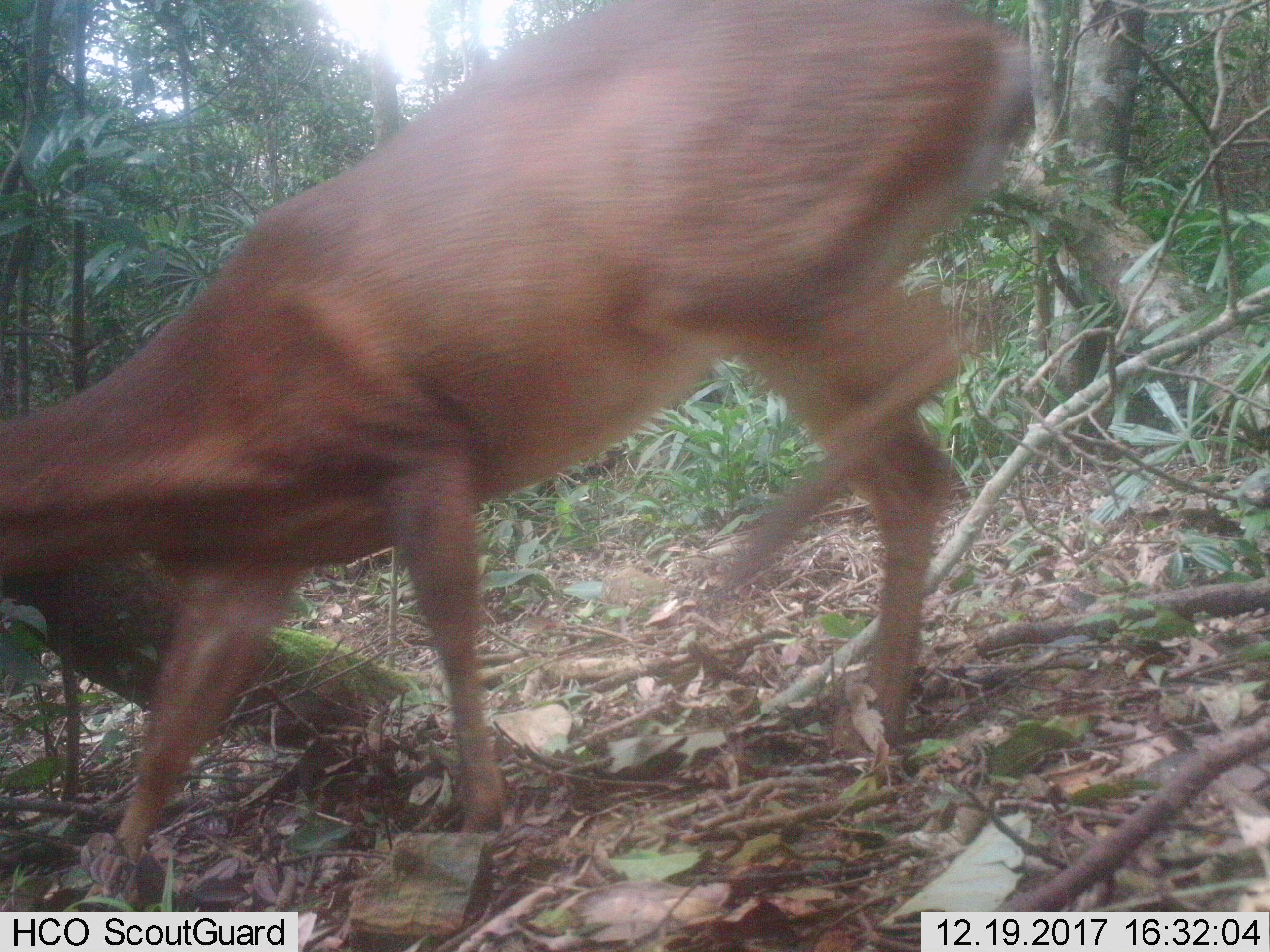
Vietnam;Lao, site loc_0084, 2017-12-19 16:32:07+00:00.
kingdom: Animalia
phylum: Chordata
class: Mammalia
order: Artiodactyla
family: Cervidae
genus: Muntiacus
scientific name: Muntiacus vuquangensis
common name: large-antlered muntjac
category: large antlered muntjac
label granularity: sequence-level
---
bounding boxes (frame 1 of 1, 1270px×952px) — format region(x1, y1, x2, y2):
large antlered muntjac: region(0, 0, 1031, 910)